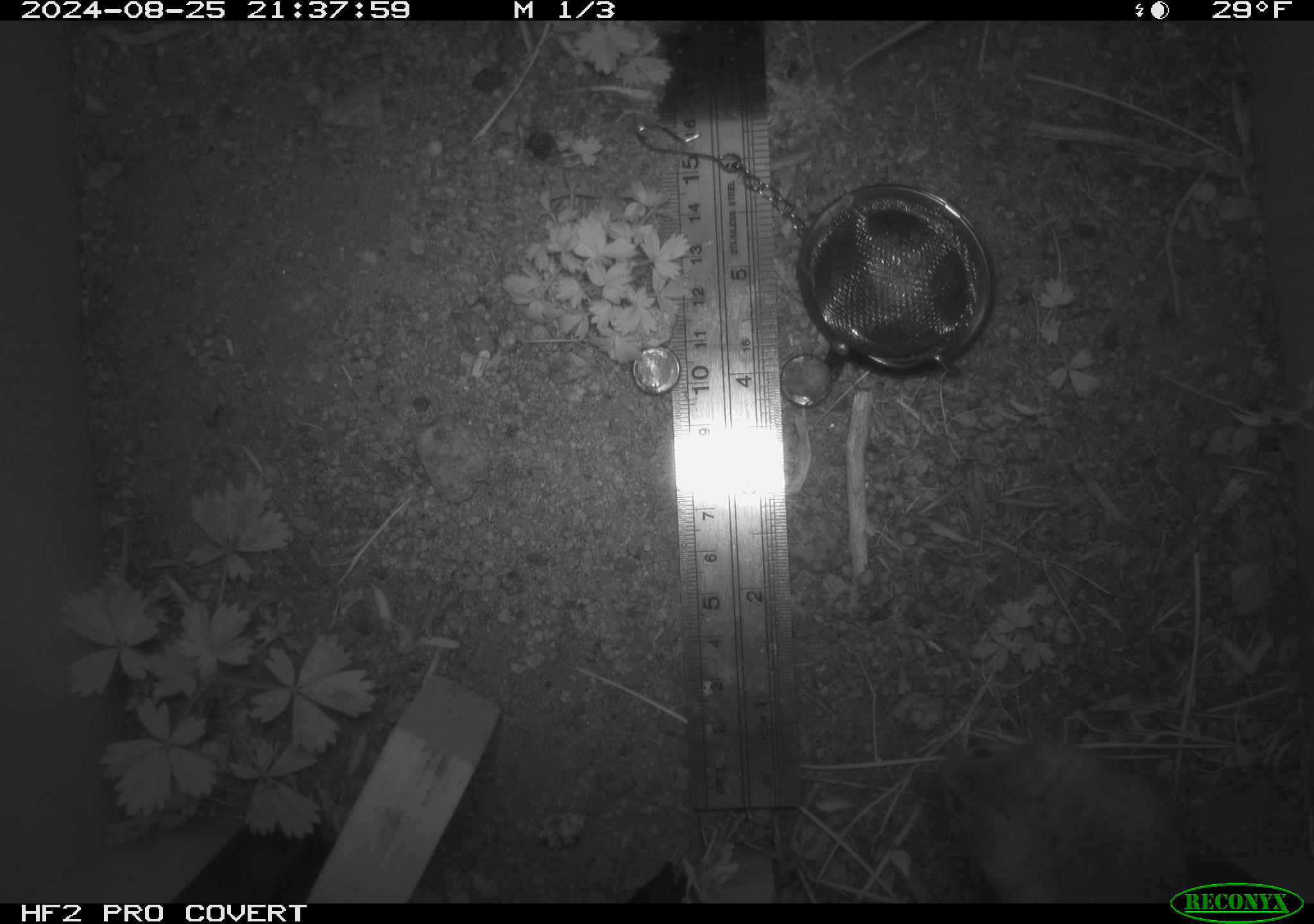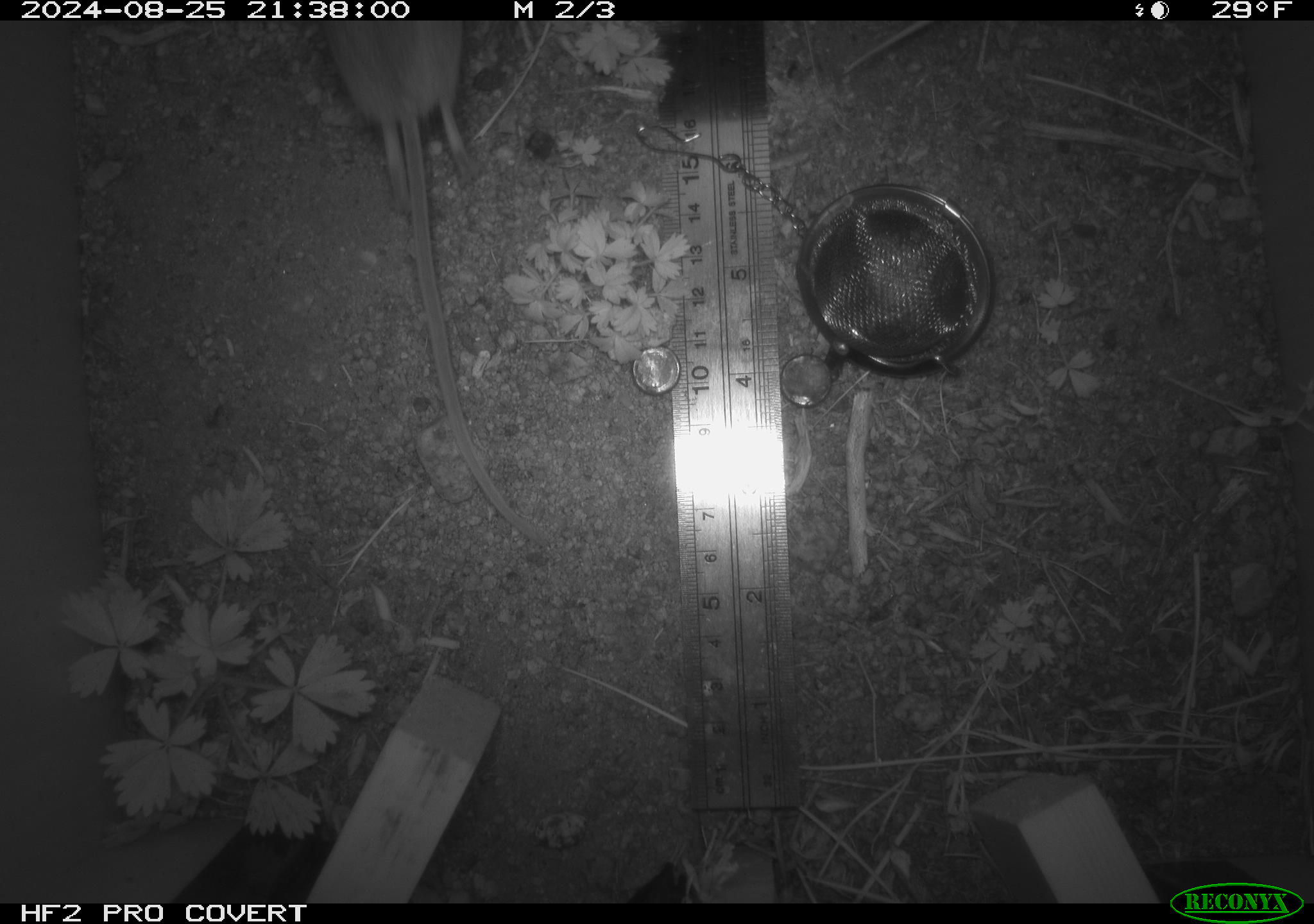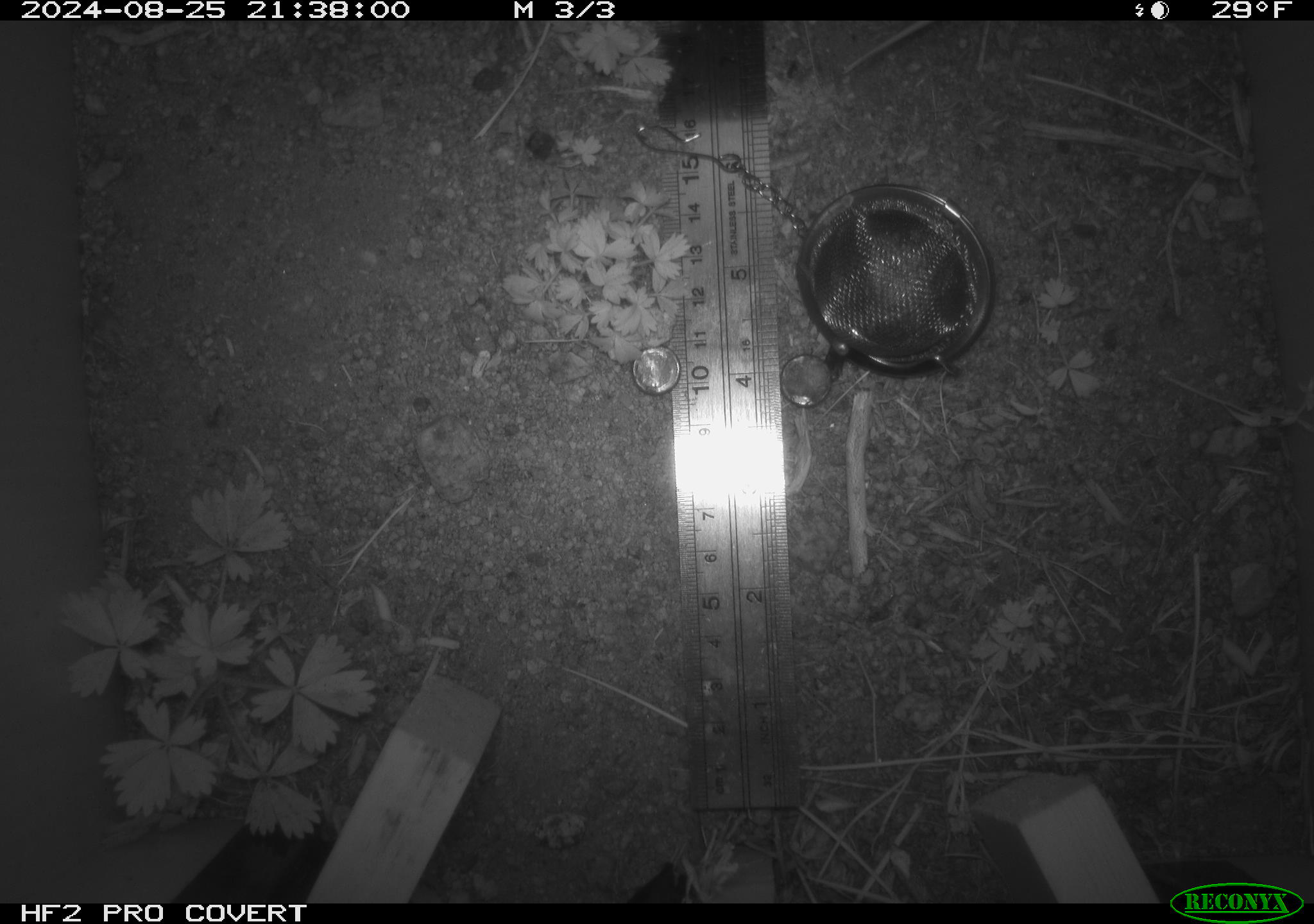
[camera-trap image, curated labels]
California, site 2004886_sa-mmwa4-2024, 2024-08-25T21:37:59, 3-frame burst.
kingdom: Animalia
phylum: Chordata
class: Mammalia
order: Rodentia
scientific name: Rodentia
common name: mouse species